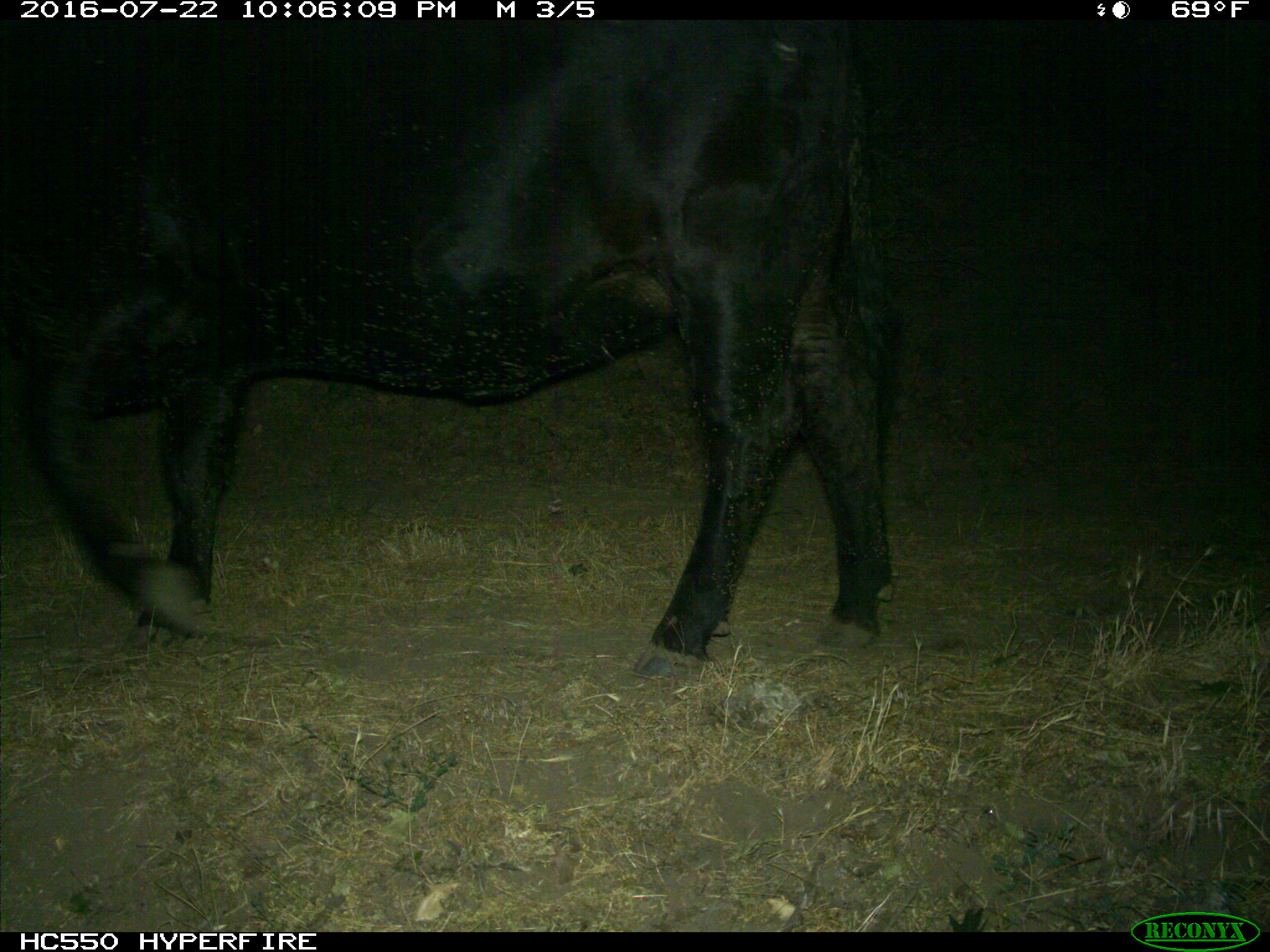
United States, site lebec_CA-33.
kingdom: Animalia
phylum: Chordata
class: Mammalia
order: Artiodactyla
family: Bovidae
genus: Bos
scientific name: Bos taurus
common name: domestic cow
Bos taurus (domestic cow).